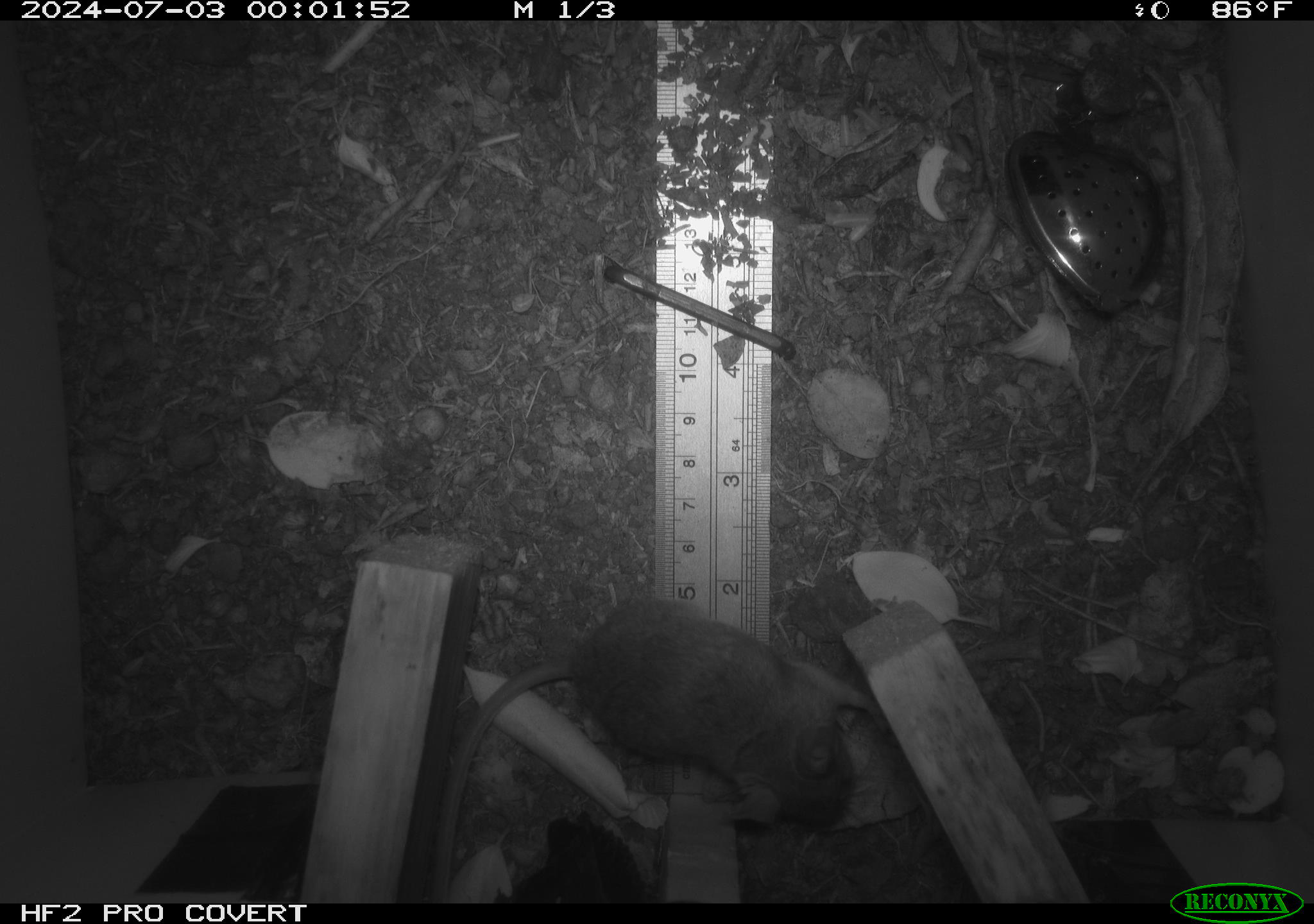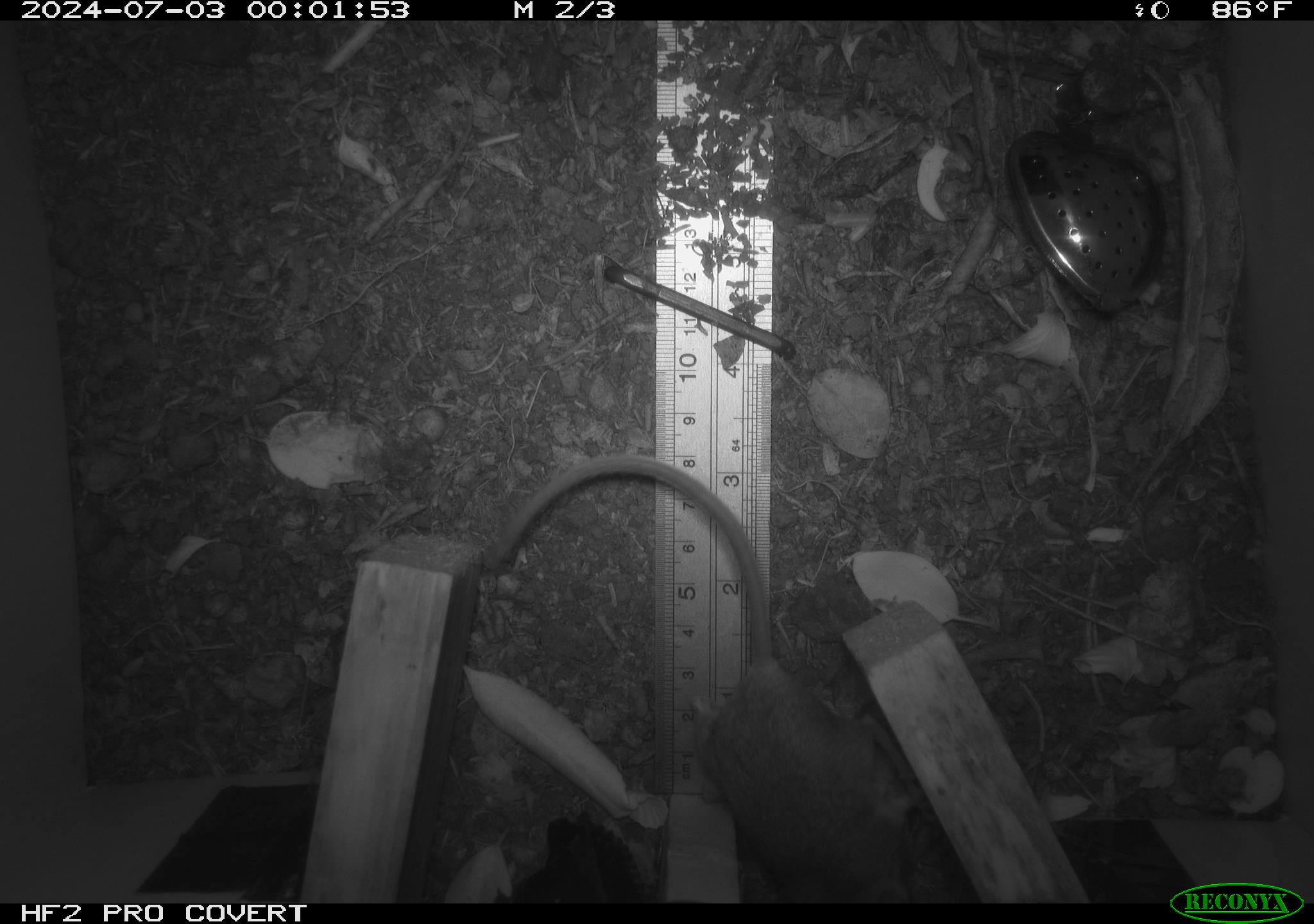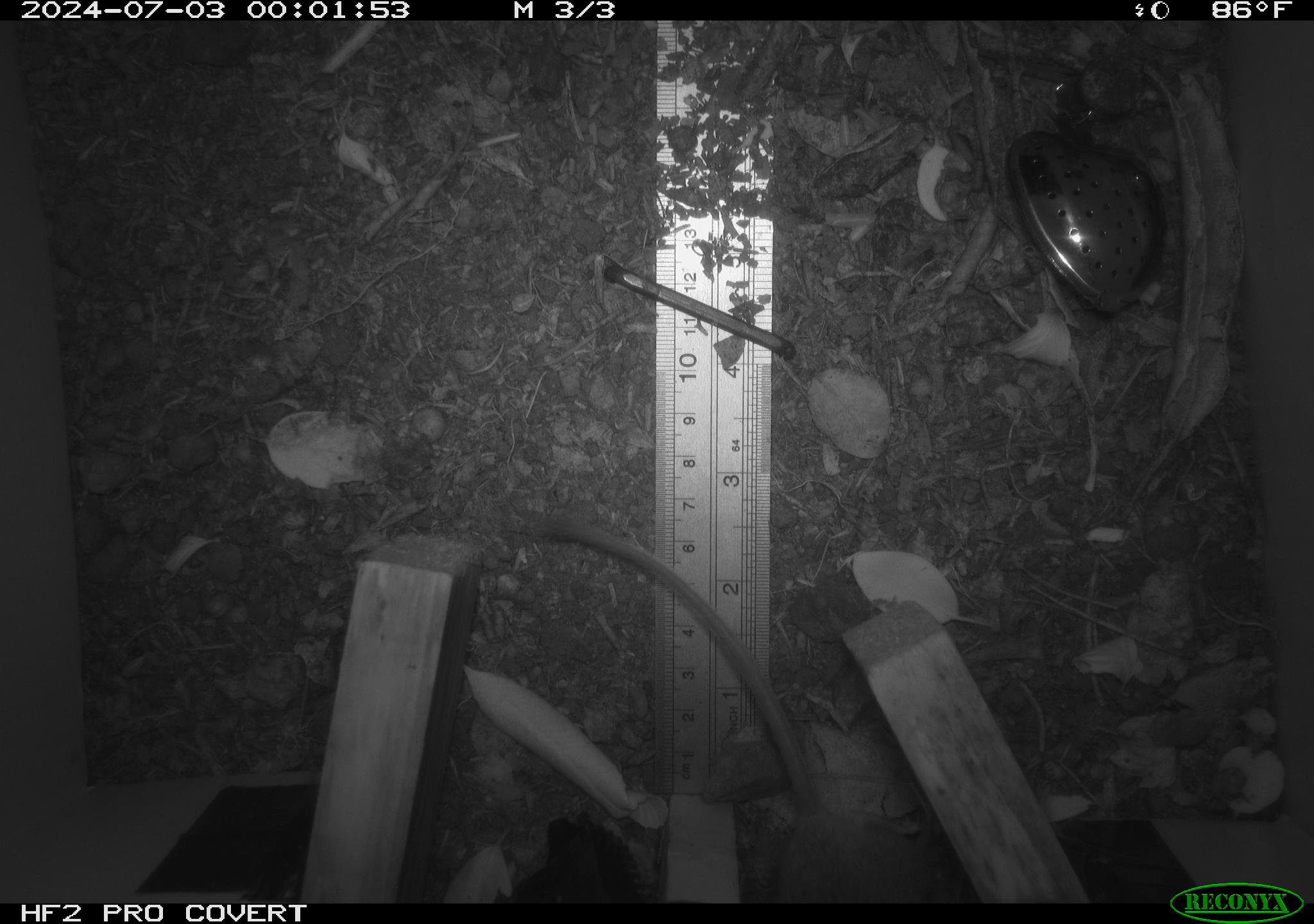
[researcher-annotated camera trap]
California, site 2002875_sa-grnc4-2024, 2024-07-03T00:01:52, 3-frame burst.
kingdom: Animalia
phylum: Chordata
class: Mammalia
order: Rodentia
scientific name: Rodentia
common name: rodent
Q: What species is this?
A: Rodent (Rodentia).